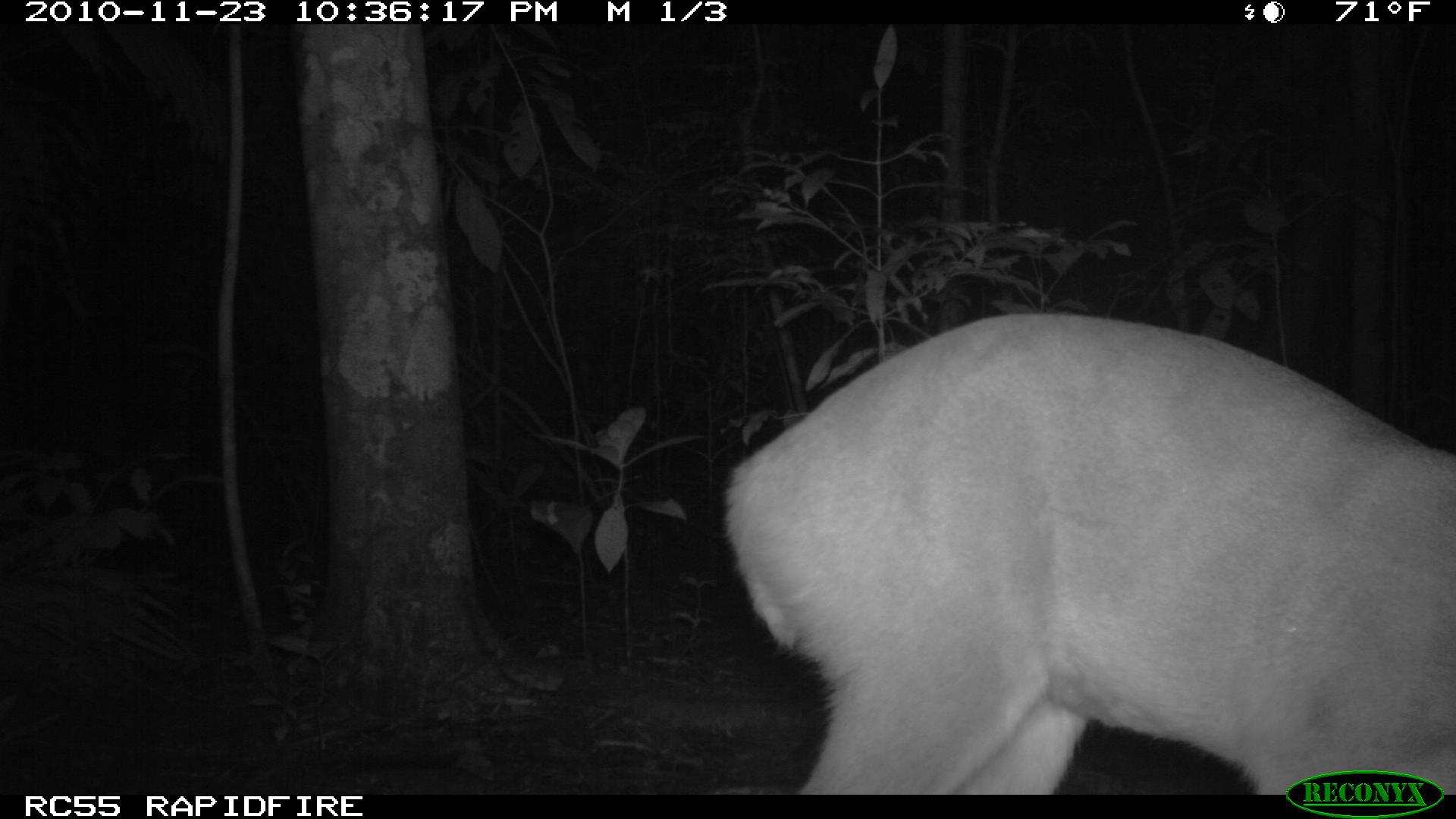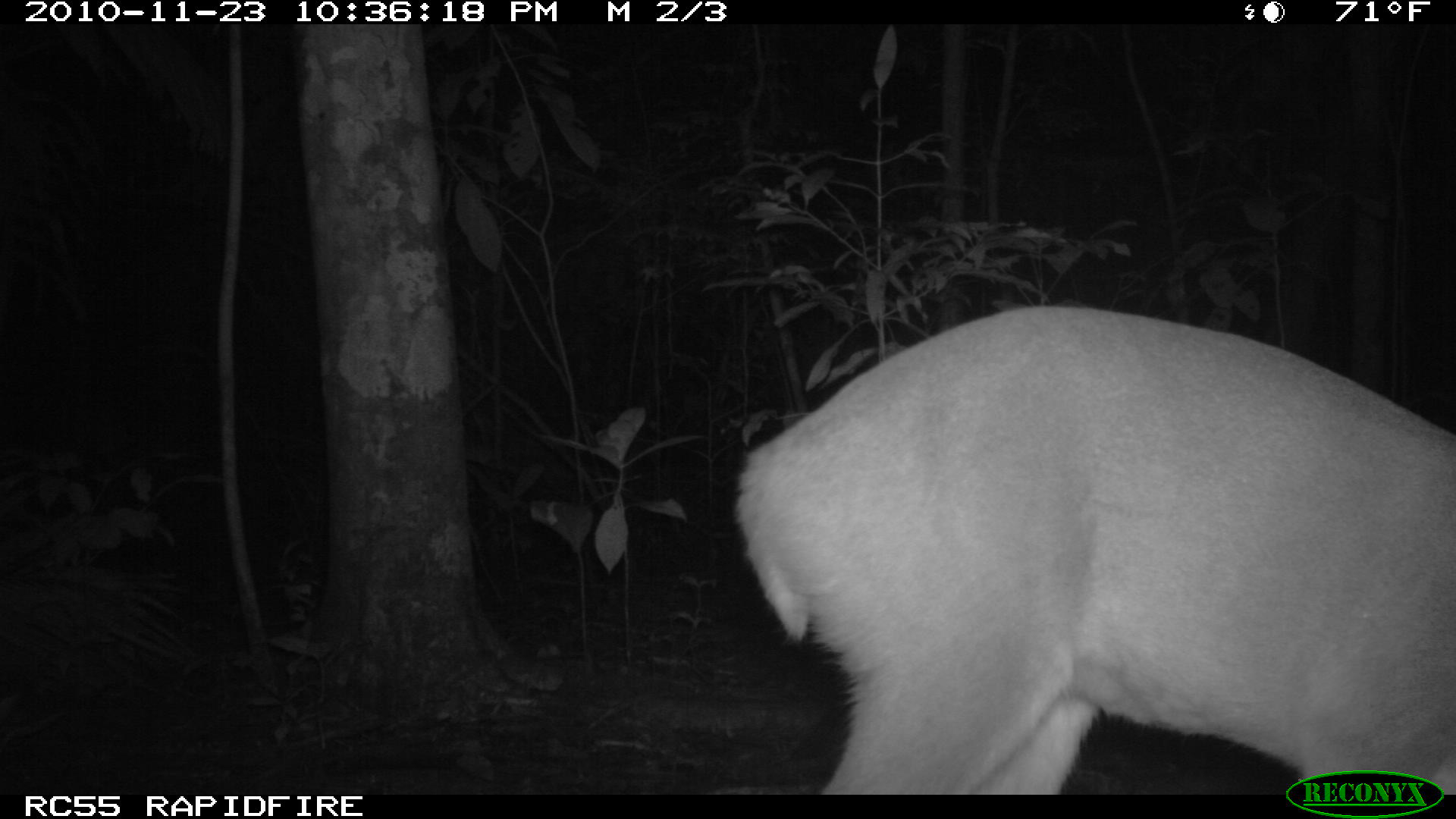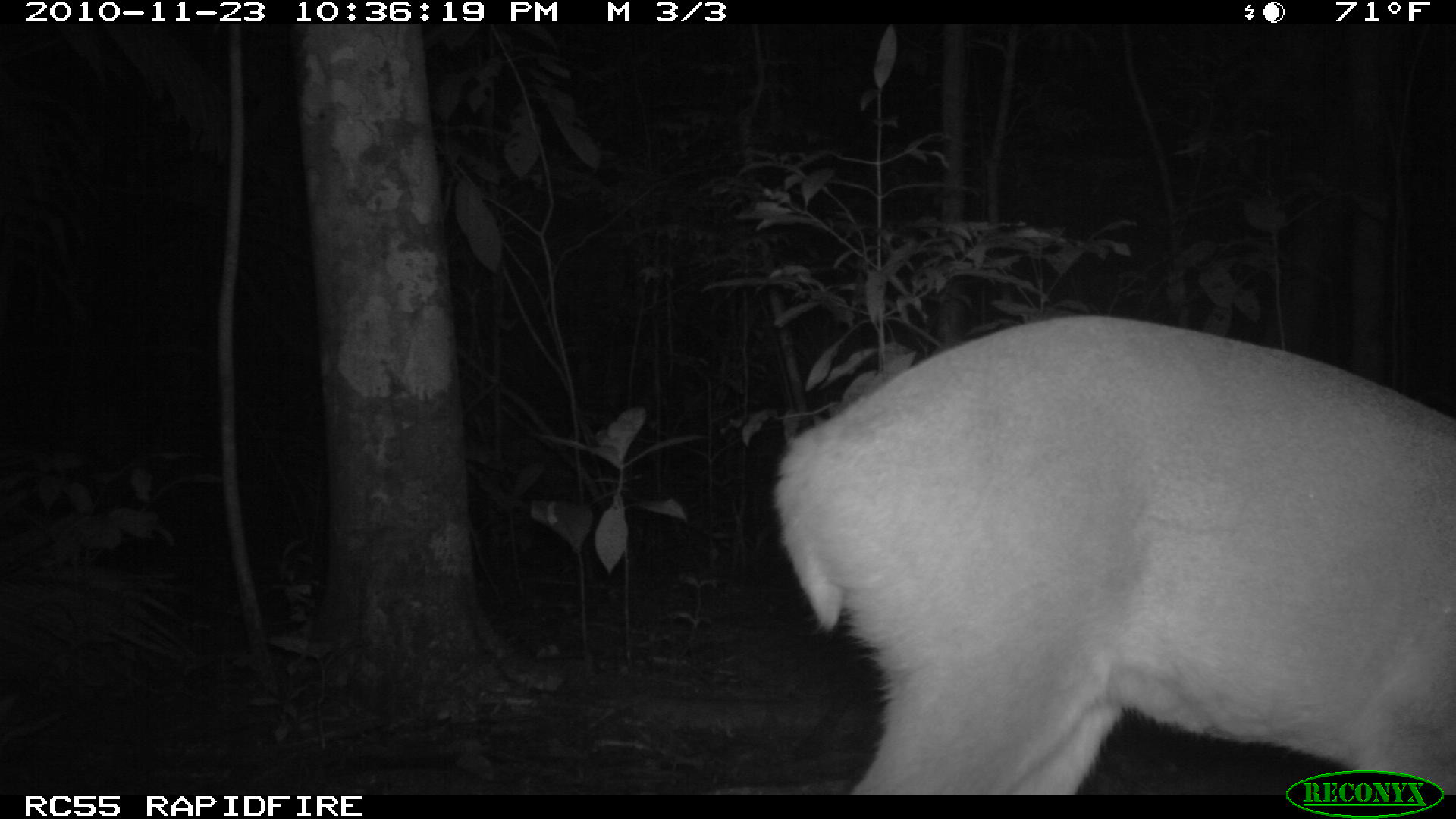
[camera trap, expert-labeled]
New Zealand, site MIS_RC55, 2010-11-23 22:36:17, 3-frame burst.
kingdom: Animalia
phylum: Chordata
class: Mammalia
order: Artiodactyla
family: Cervidae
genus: Odocoileus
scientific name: Odocoileus virginianus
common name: white-tailed deer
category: white tailed deer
White tailed deer (white-tailed deer) (Odocoileus virginianus).